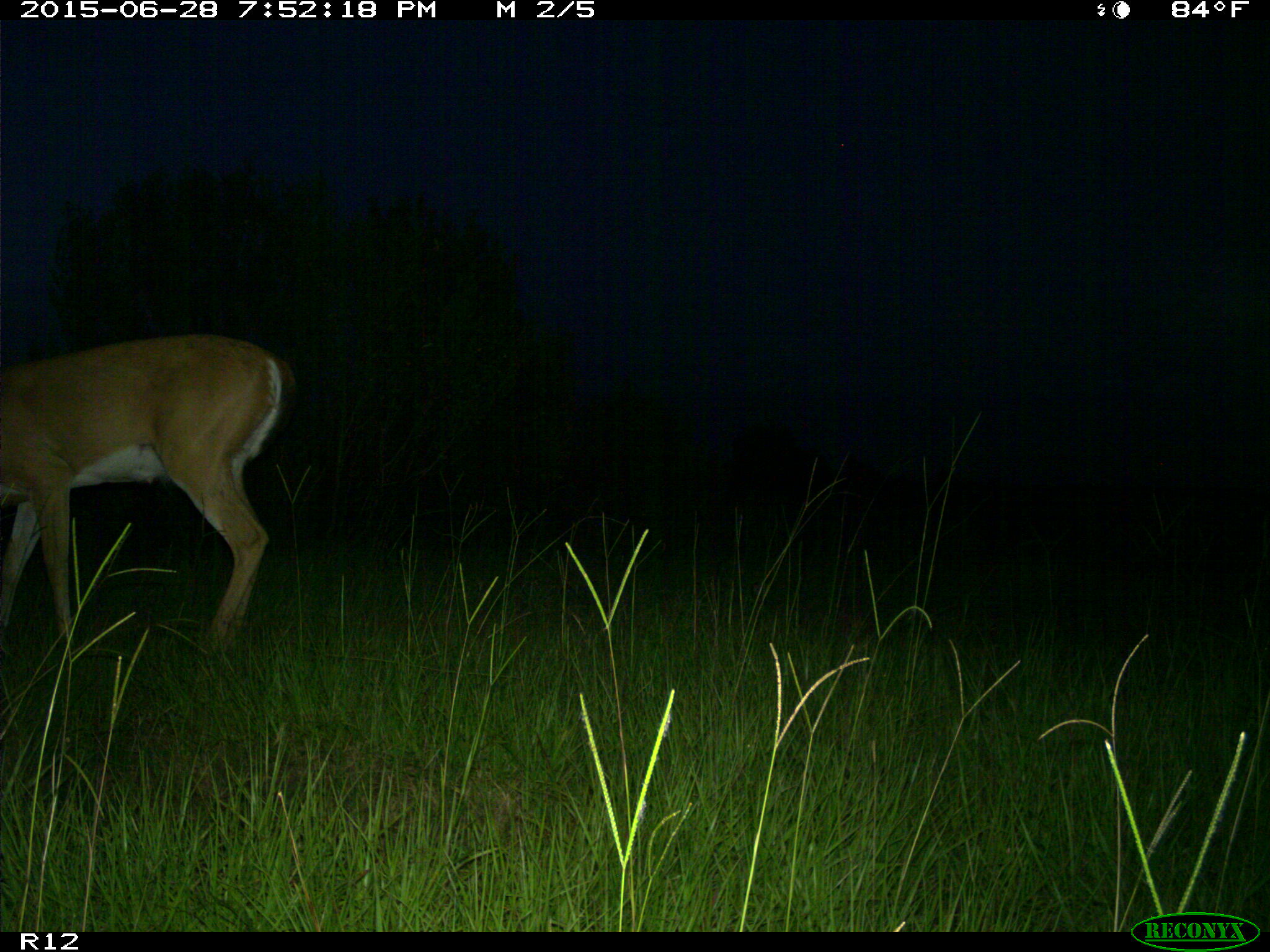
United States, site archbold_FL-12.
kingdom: Animalia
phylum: Chordata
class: Mammalia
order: Artiodactyla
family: Cervidae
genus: Odocoileus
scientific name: Odocoileus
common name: deer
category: unidentified deer